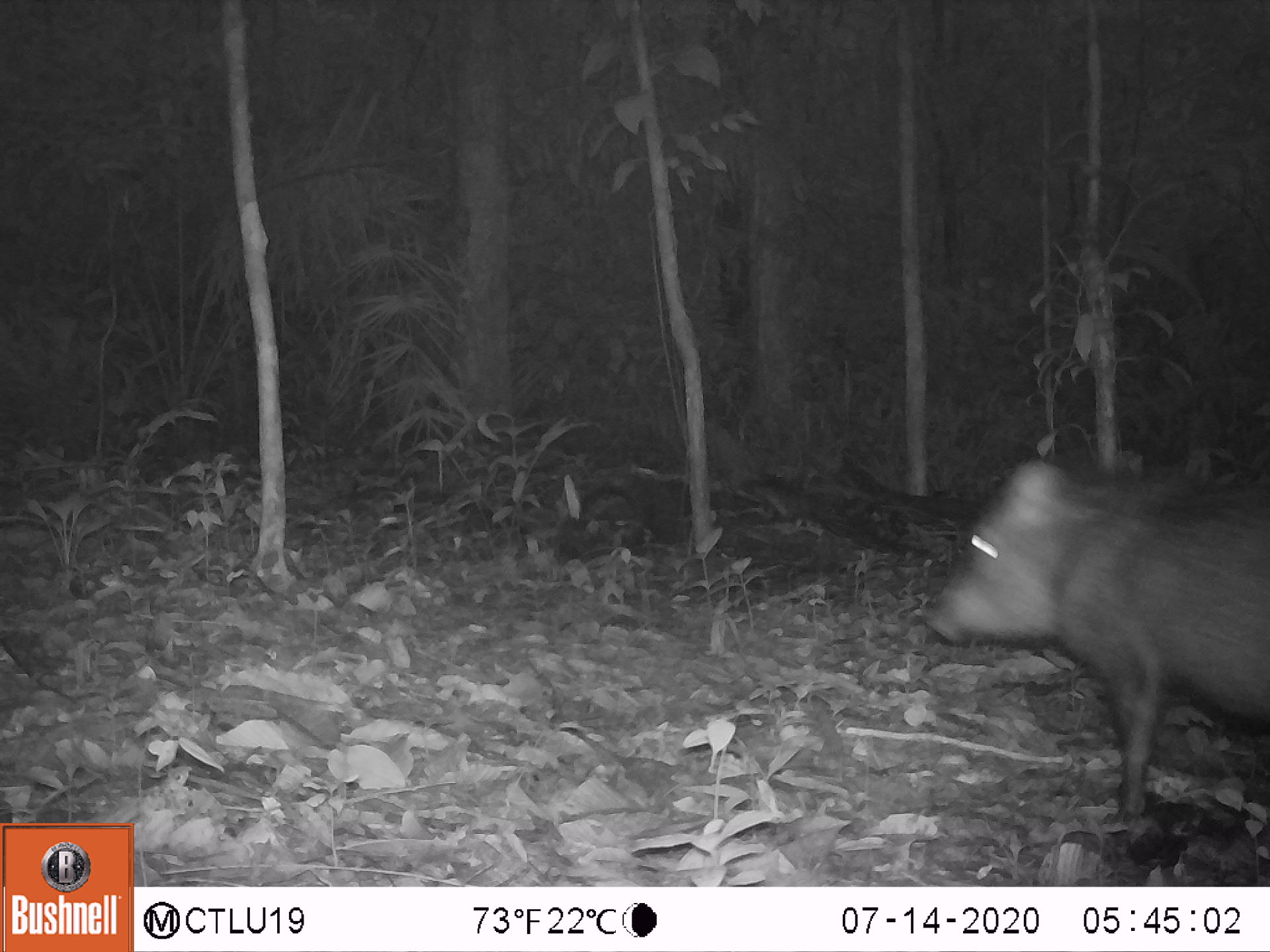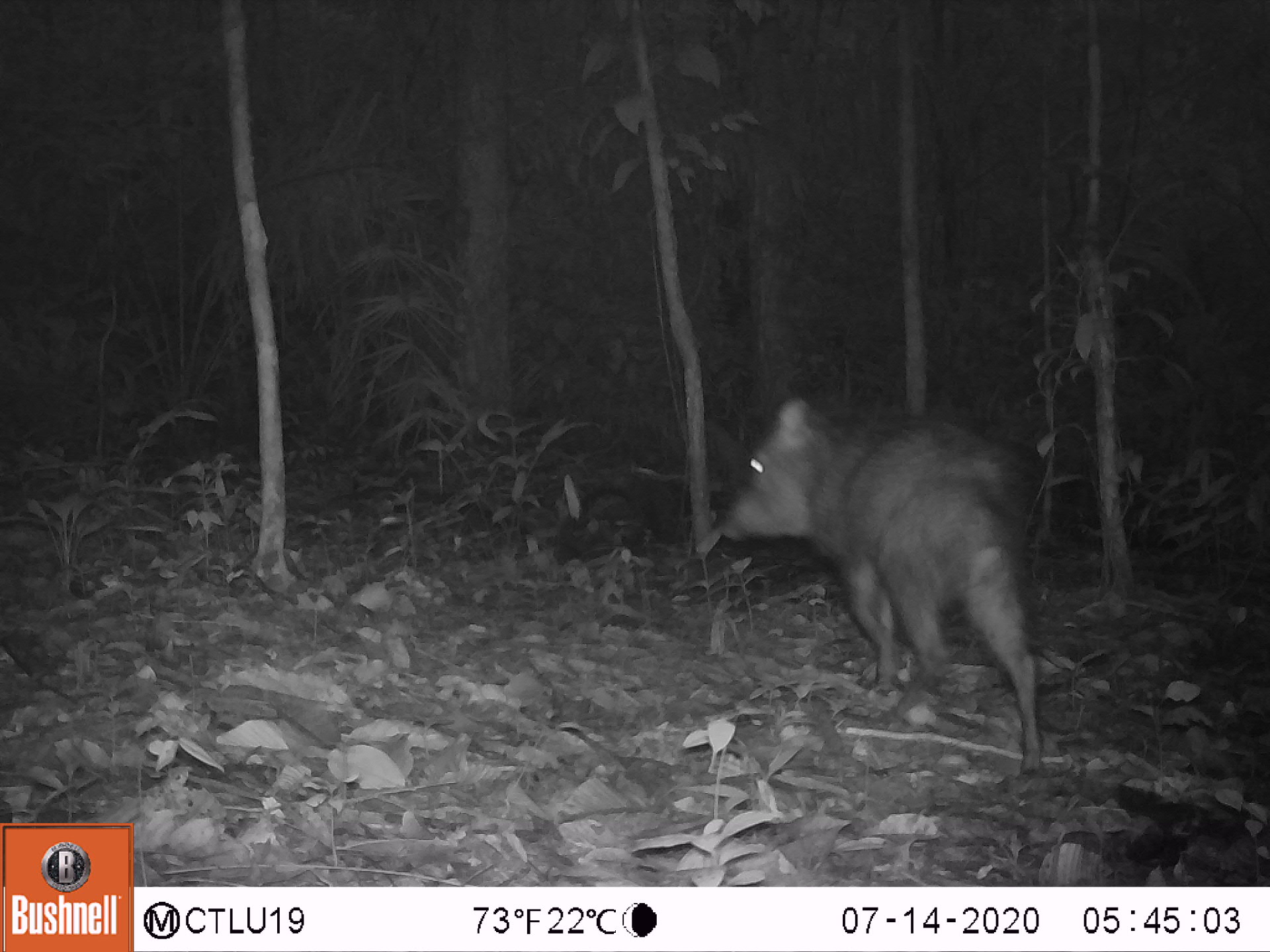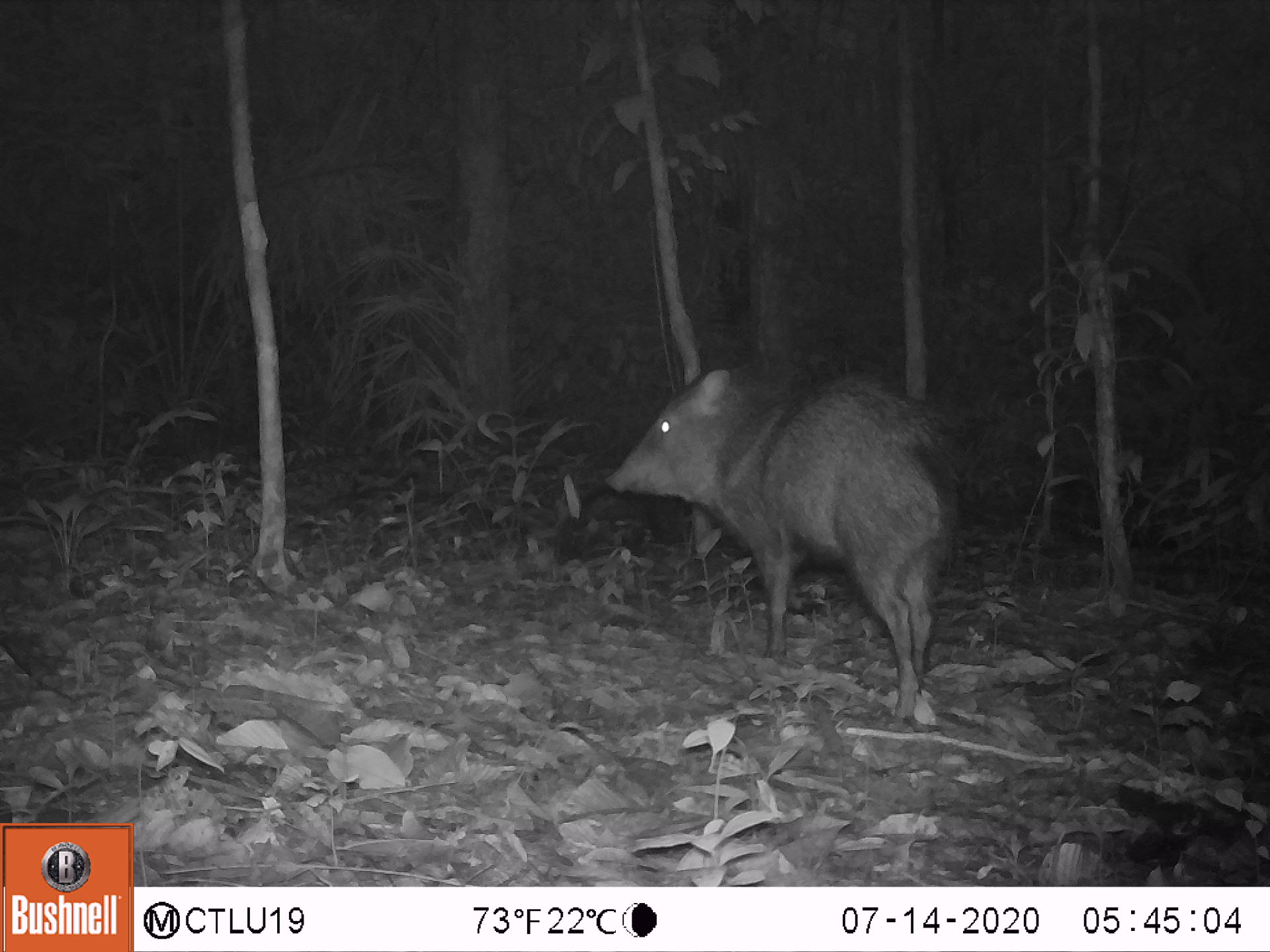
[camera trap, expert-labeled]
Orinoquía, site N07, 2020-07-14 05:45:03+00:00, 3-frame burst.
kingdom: Animalia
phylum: Chordata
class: Mammalia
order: Artiodactyla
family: Tayassuidae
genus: Pecari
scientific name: Pecari tajacu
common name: collared peccary